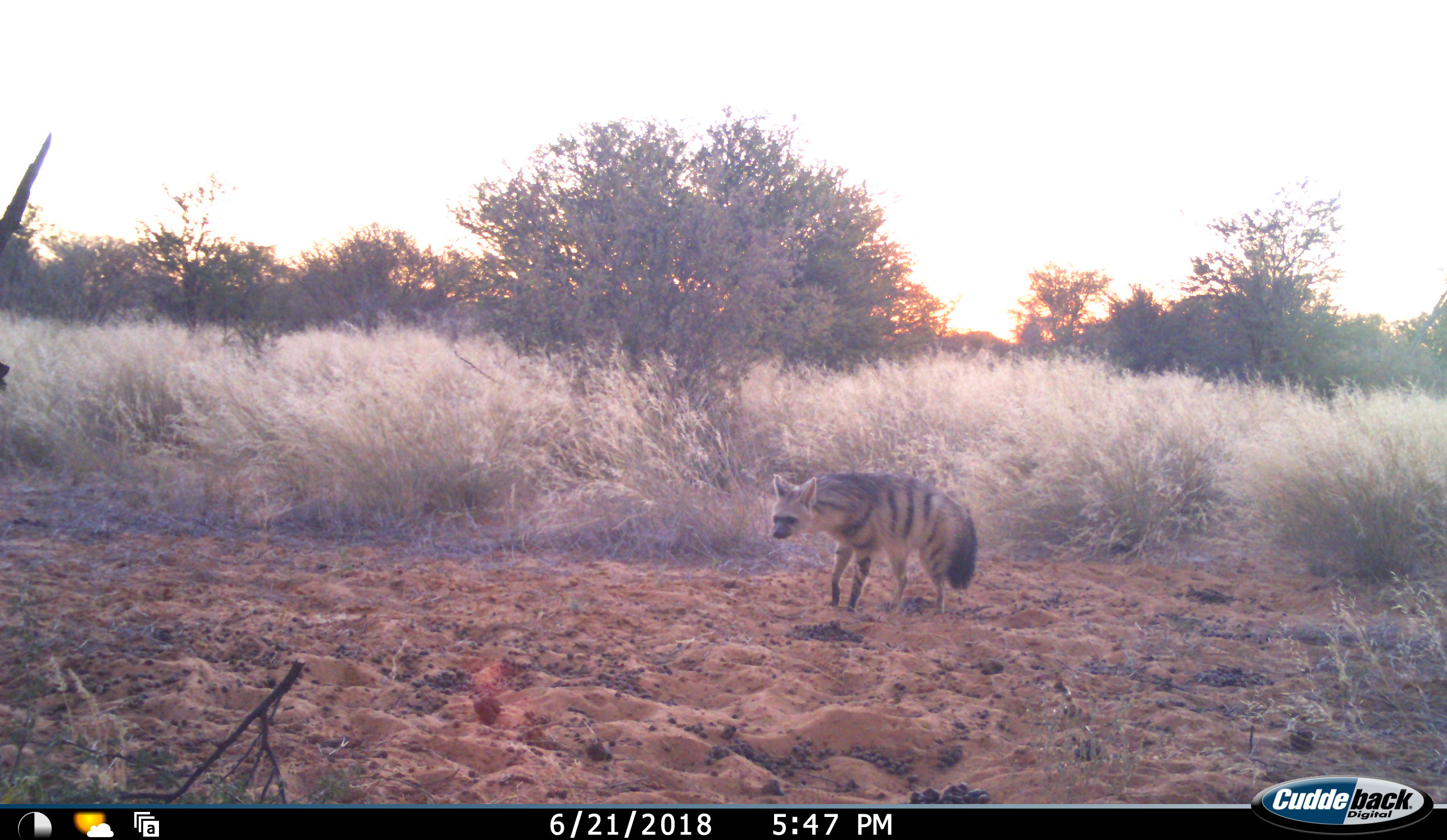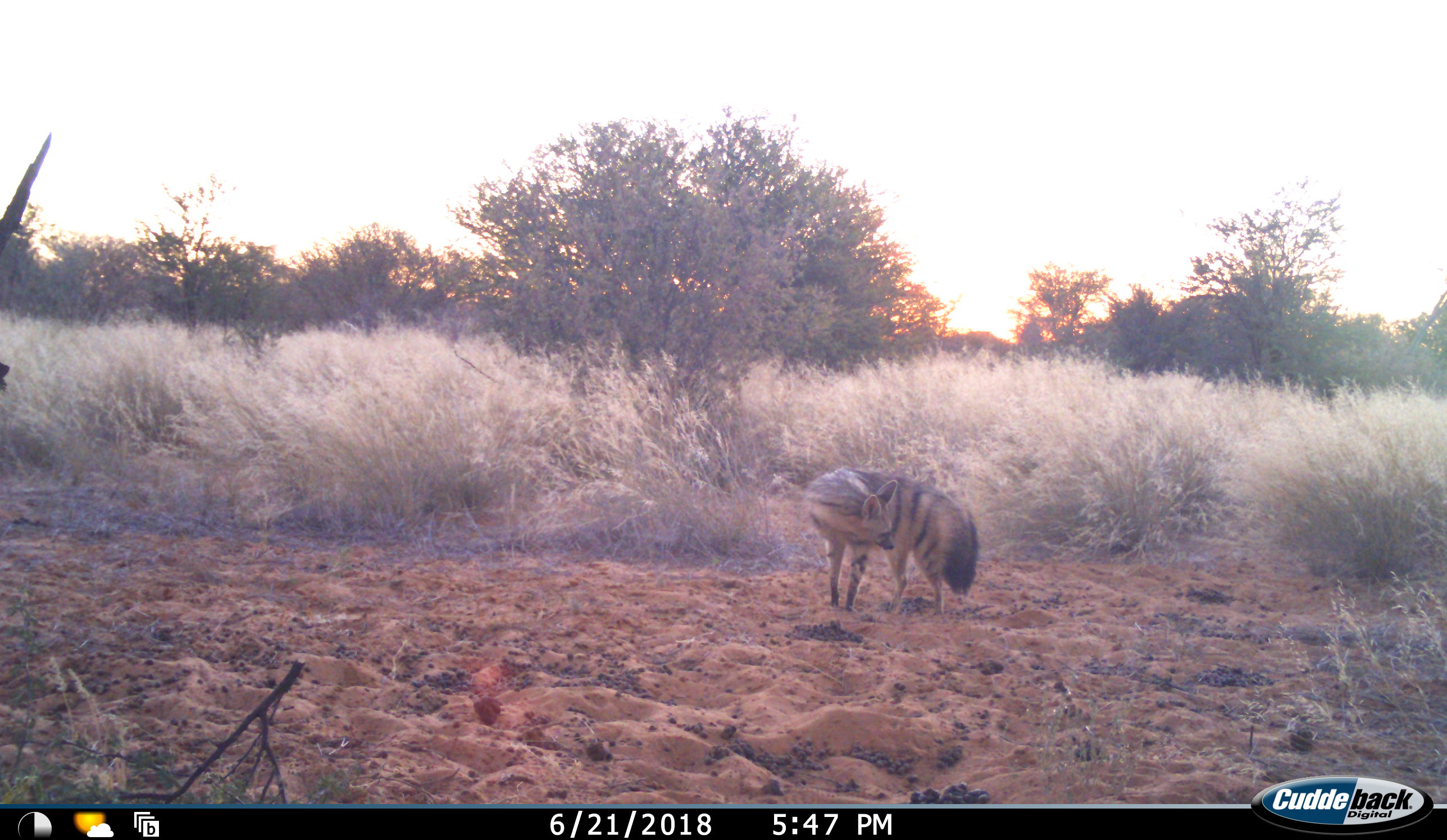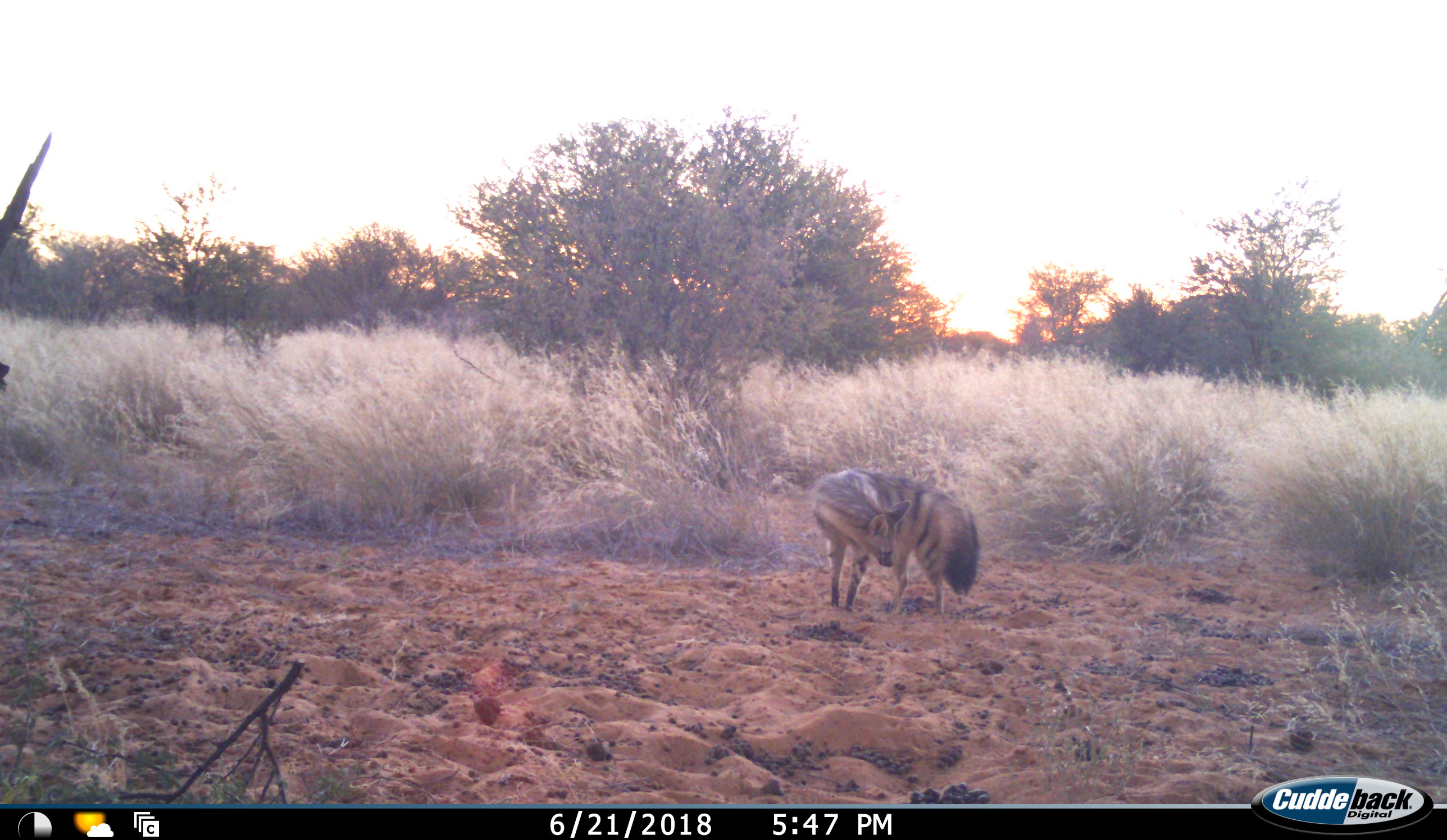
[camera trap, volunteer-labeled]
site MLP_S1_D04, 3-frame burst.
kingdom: Animalia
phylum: Chordata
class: Mammalia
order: Carnivora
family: Hyaenidae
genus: Proteles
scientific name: Proteles cristatus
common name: aardwolf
Aardwolf (Proteles cristatus), count 1. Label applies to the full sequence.